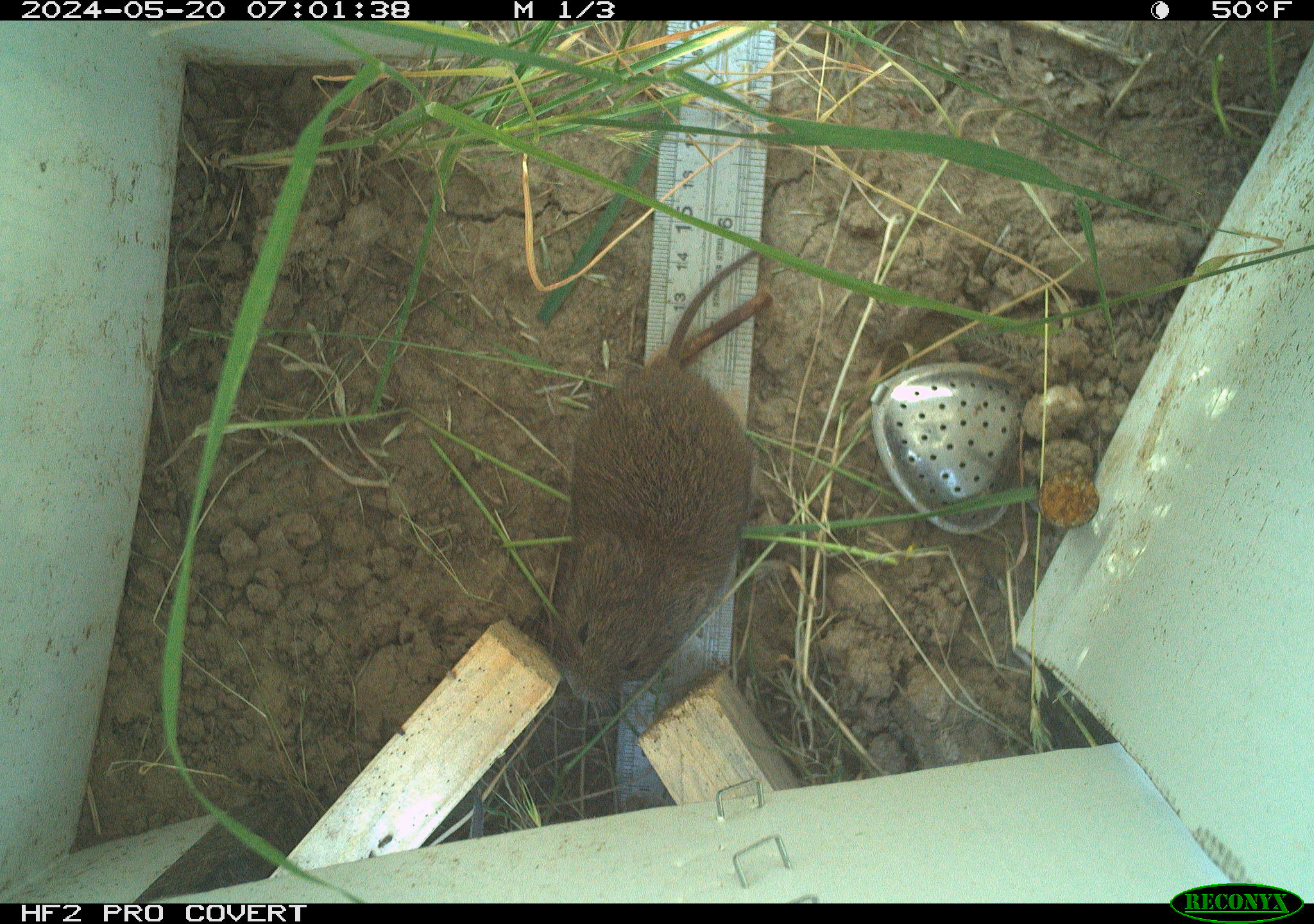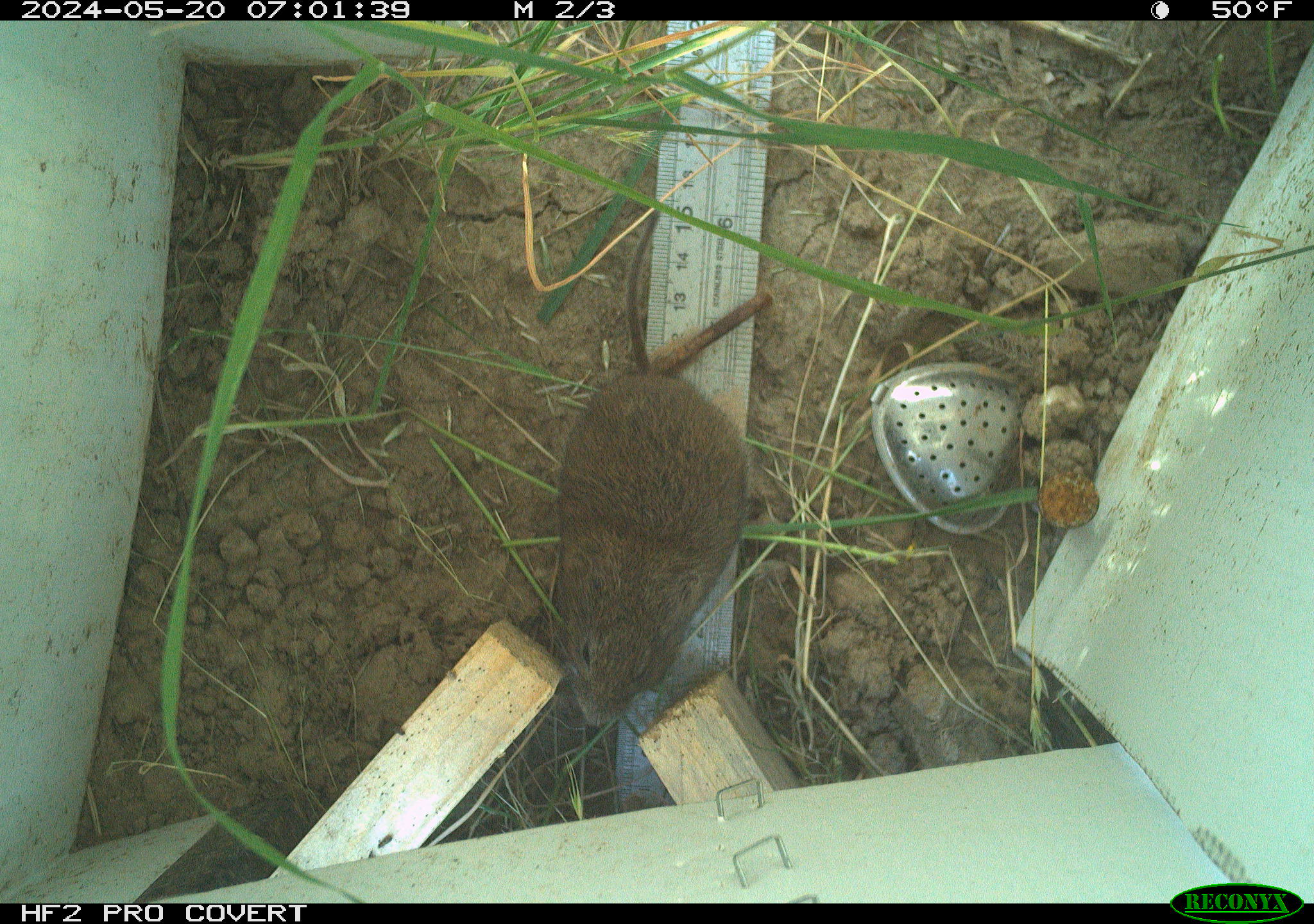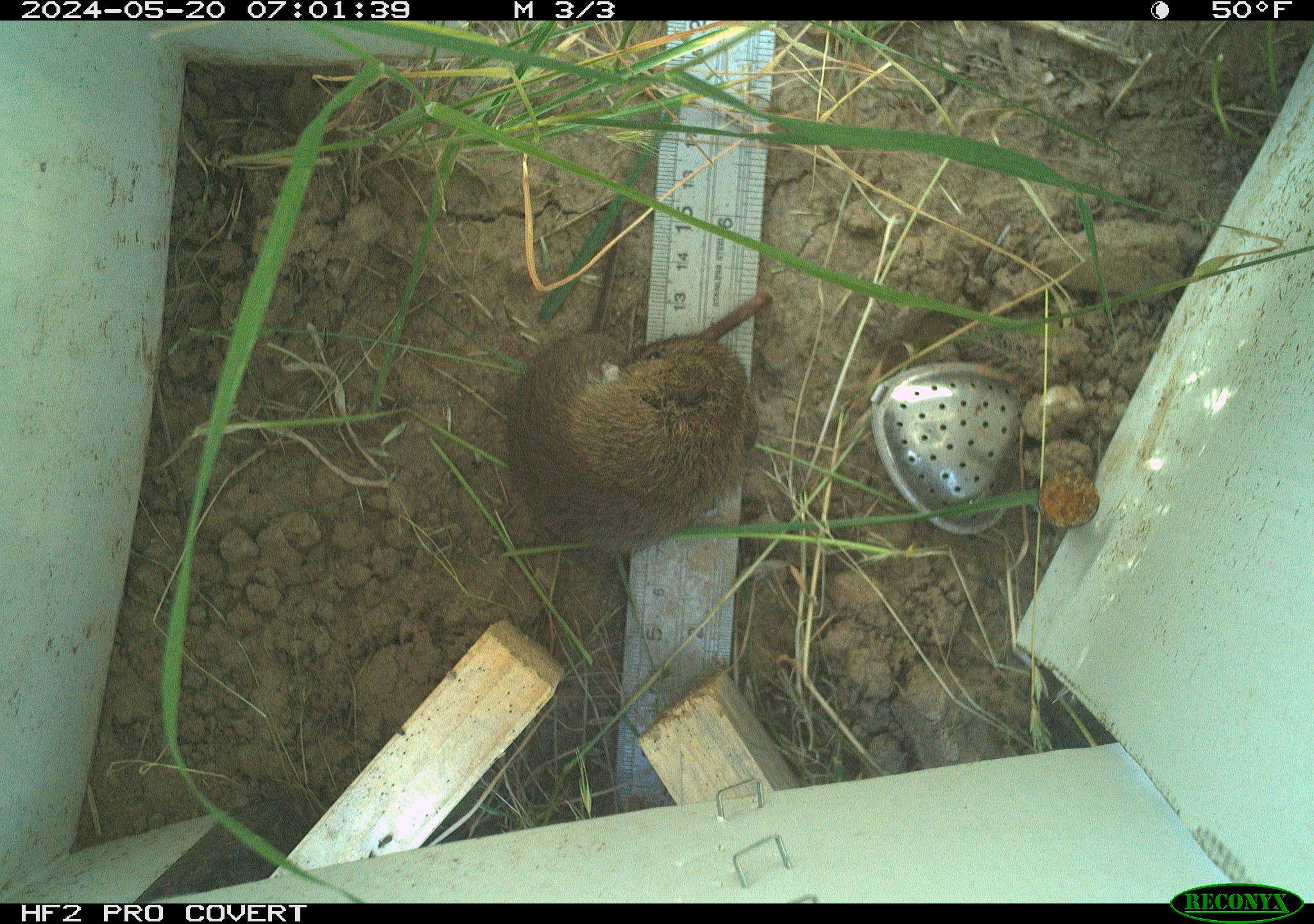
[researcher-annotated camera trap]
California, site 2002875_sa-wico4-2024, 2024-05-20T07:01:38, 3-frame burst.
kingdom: Animalia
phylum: Chordata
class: Mammalia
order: Rodentia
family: Cricetidae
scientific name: Arvicolinae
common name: voles, lemmings, and muskrats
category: arvicolinae subfamily